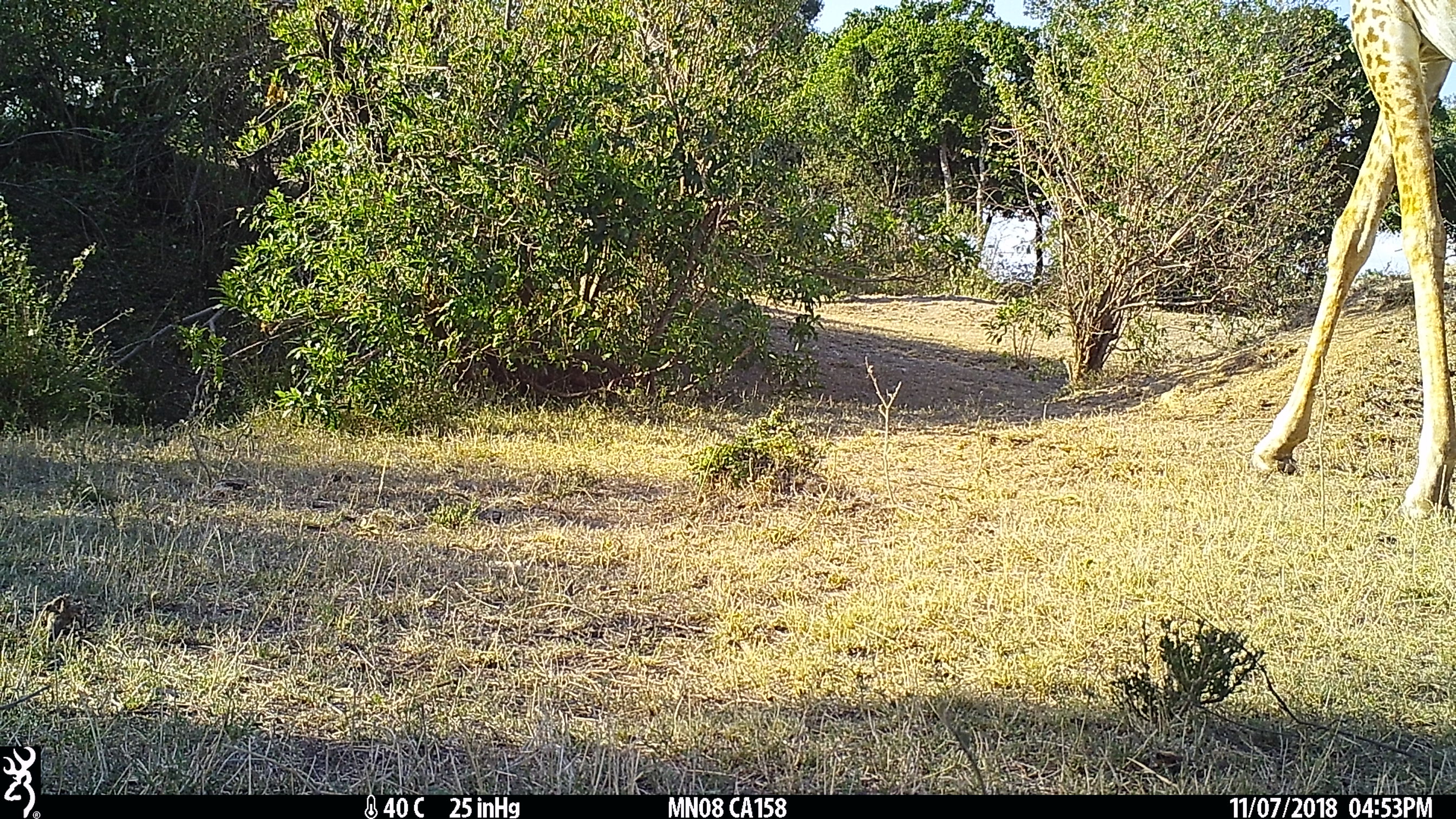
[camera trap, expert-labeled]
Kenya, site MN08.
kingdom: Animalia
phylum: Chordata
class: Mammalia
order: Artiodactyla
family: Giraffidae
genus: Giraffa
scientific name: Giraffa camelopardalis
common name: northern giraffe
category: giraffe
Giraffe (northern giraffe) (Giraffa camelopardalis).